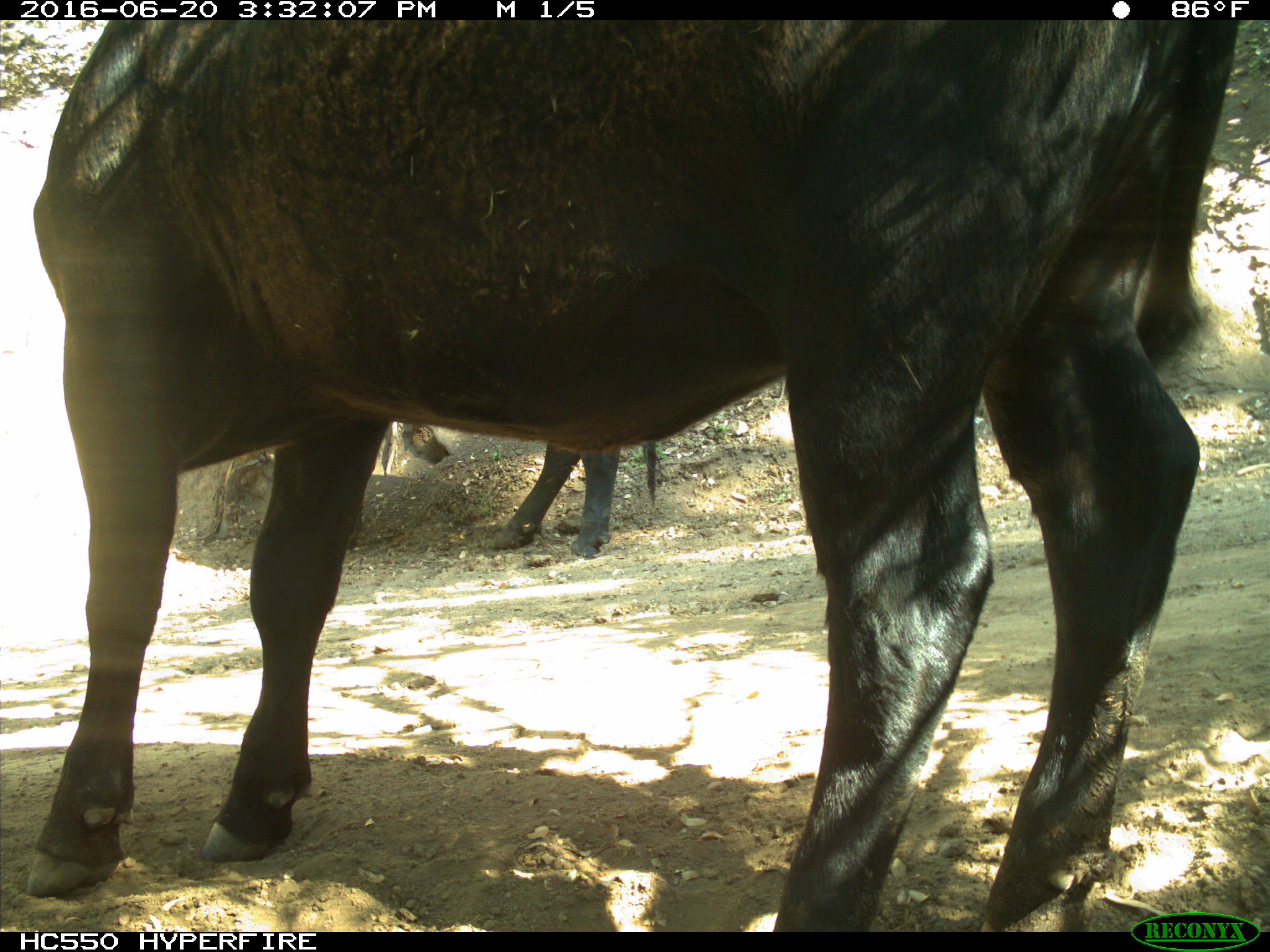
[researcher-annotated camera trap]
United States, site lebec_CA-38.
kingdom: Animalia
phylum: Chordata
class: Mammalia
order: Artiodactyla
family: Bovidae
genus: Bos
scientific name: Bos taurus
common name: domestic cow